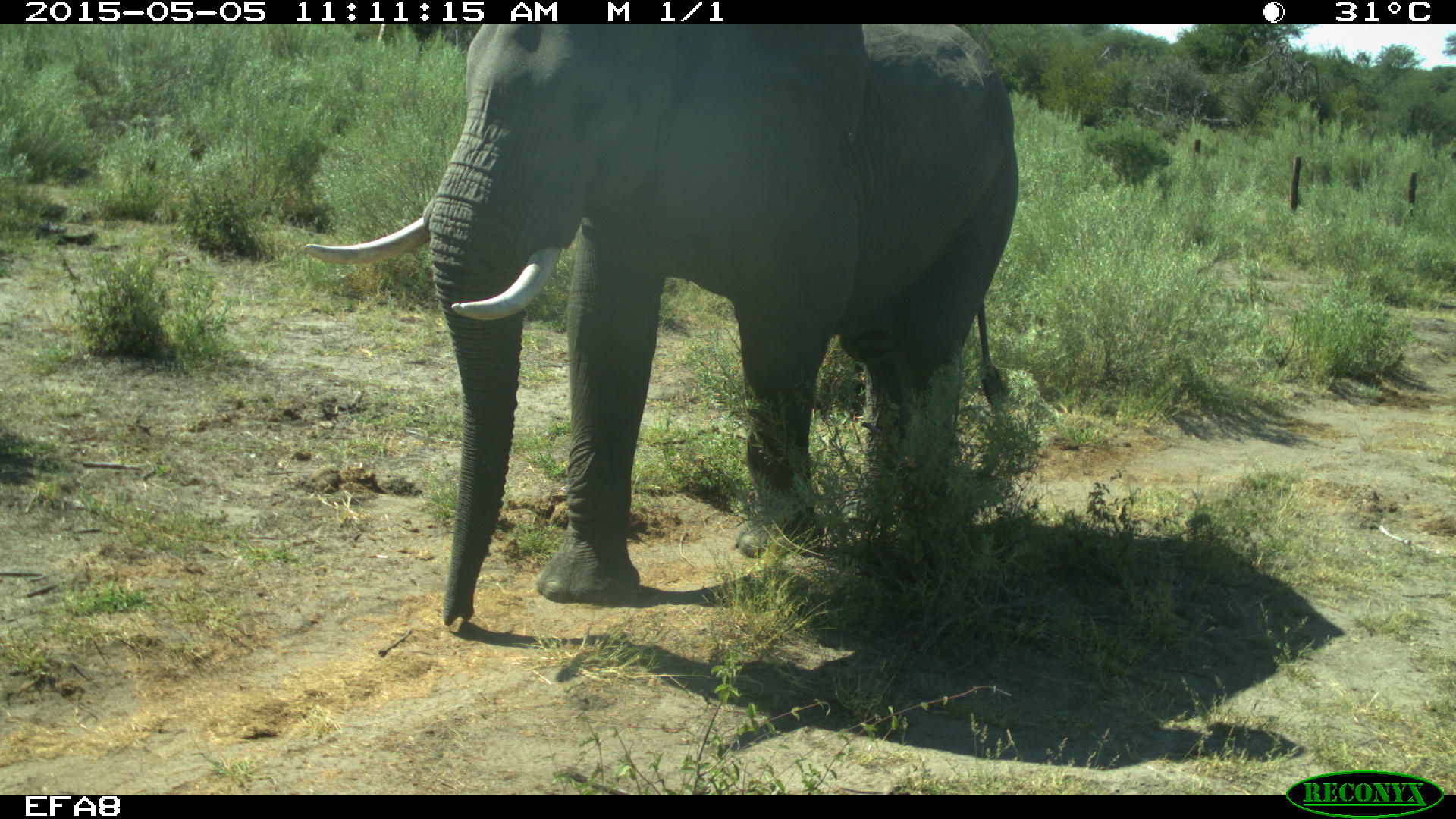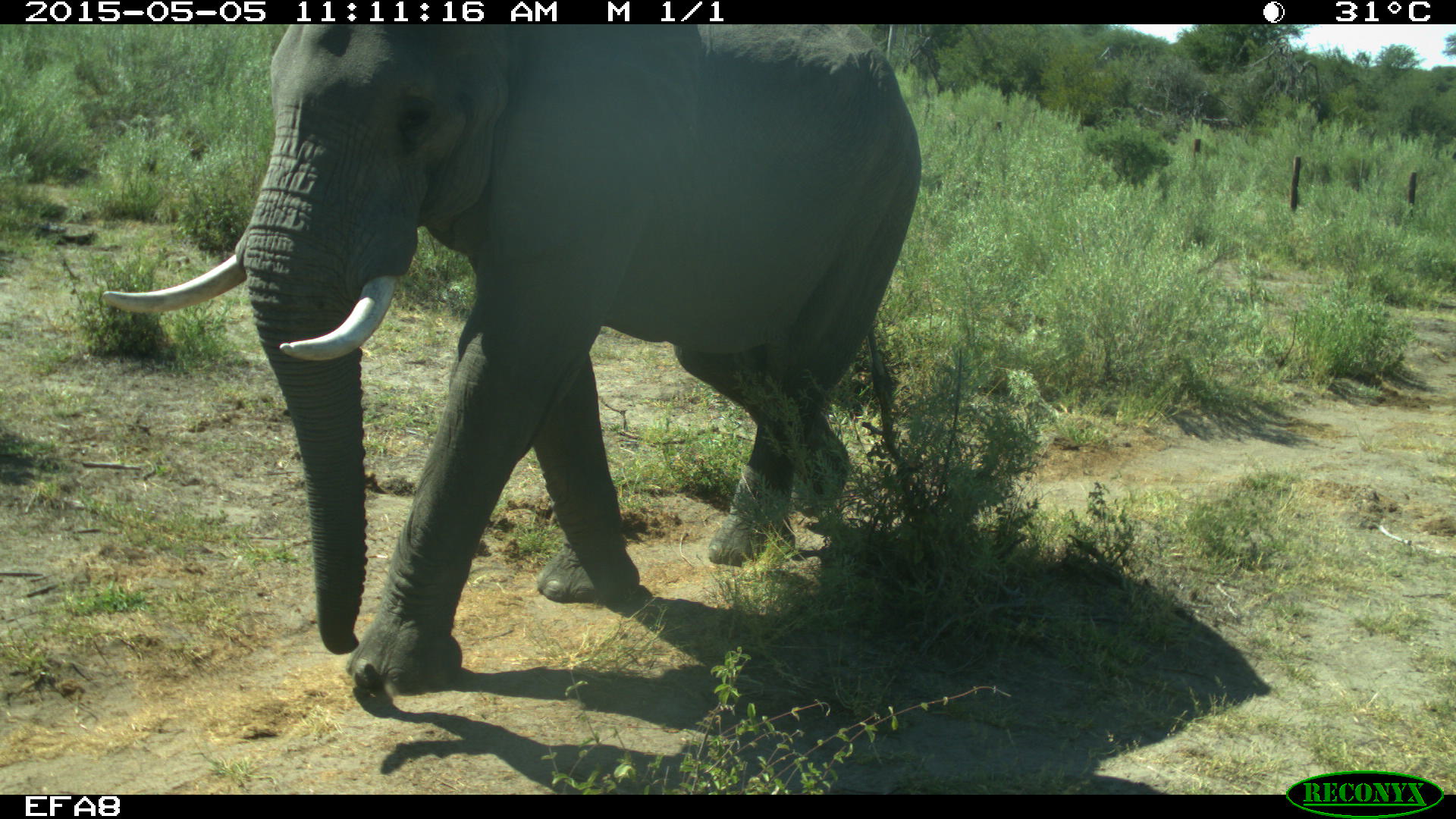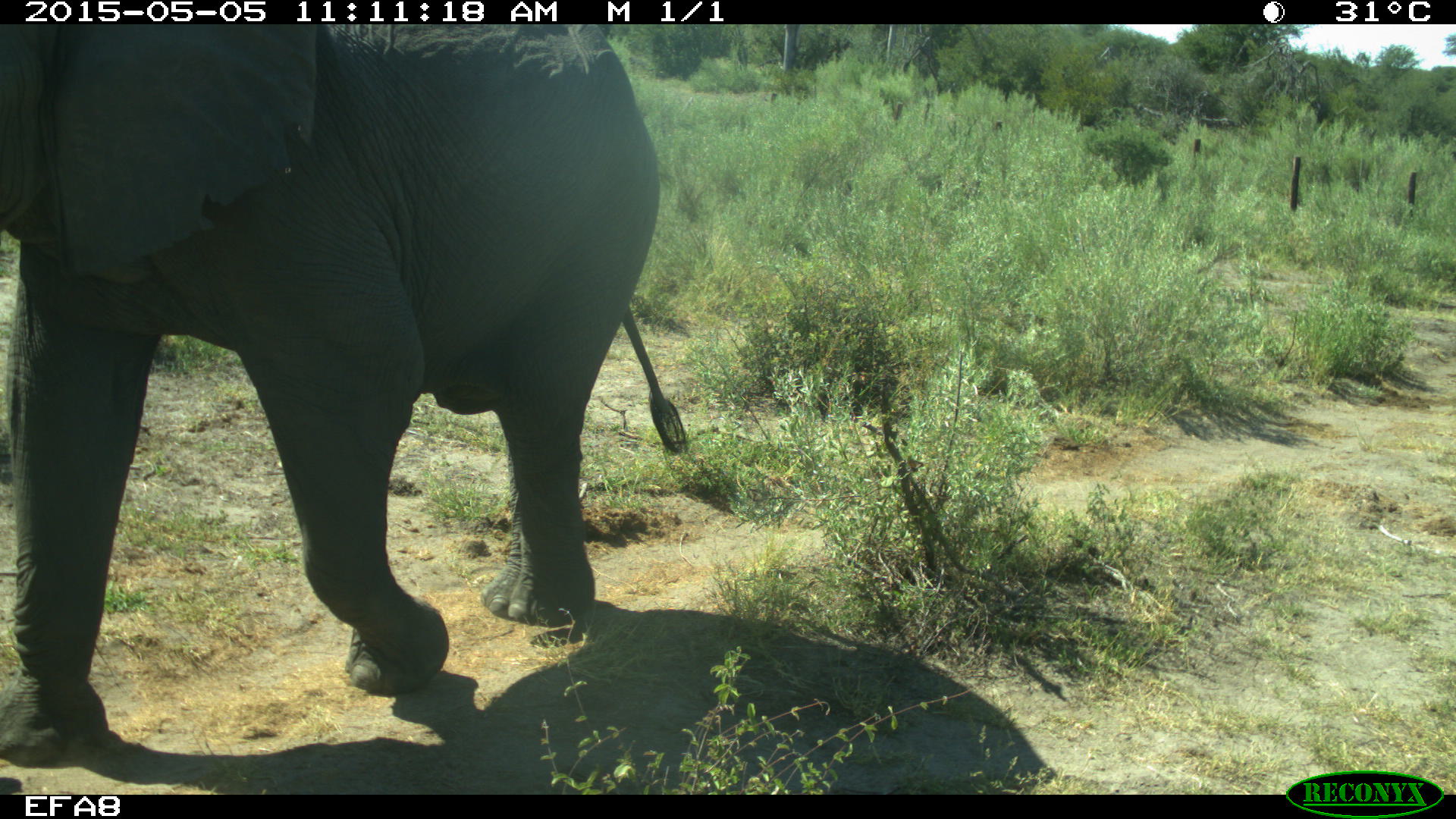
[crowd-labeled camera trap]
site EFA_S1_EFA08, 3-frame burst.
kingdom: Animalia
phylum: Chordata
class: Mammalia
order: Proboscidea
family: Elephantidae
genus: Loxodonta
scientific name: Loxodonta africana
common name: african bush elephant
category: elephant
Elephant (african bush elephant) (Loxodonta africana), count 1. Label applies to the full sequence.